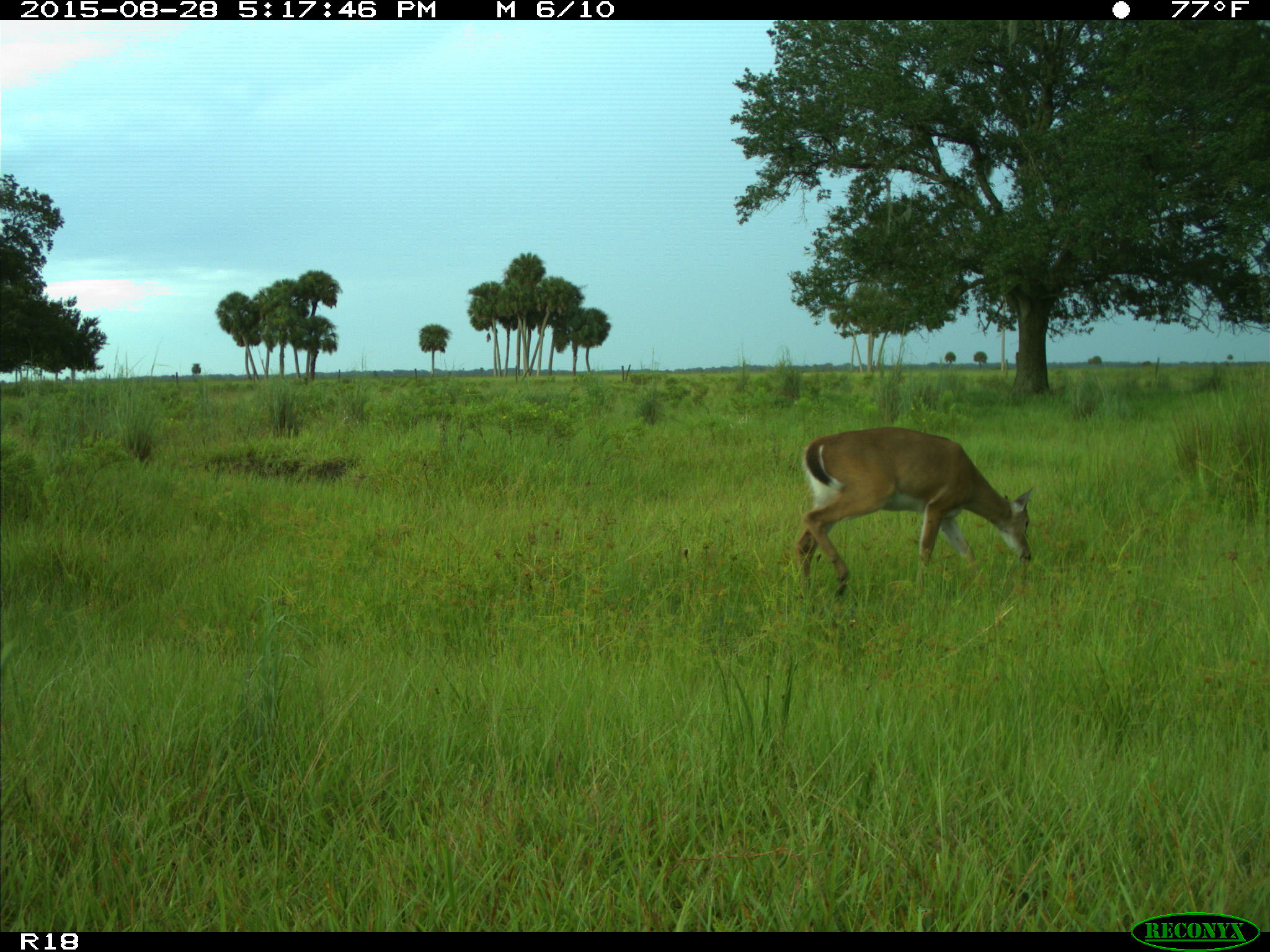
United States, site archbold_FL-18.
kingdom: Animalia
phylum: Chordata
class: Mammalia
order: Artiodactyla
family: Cervidae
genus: Odocoileus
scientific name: Odocoileus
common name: deer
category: unidentified deer